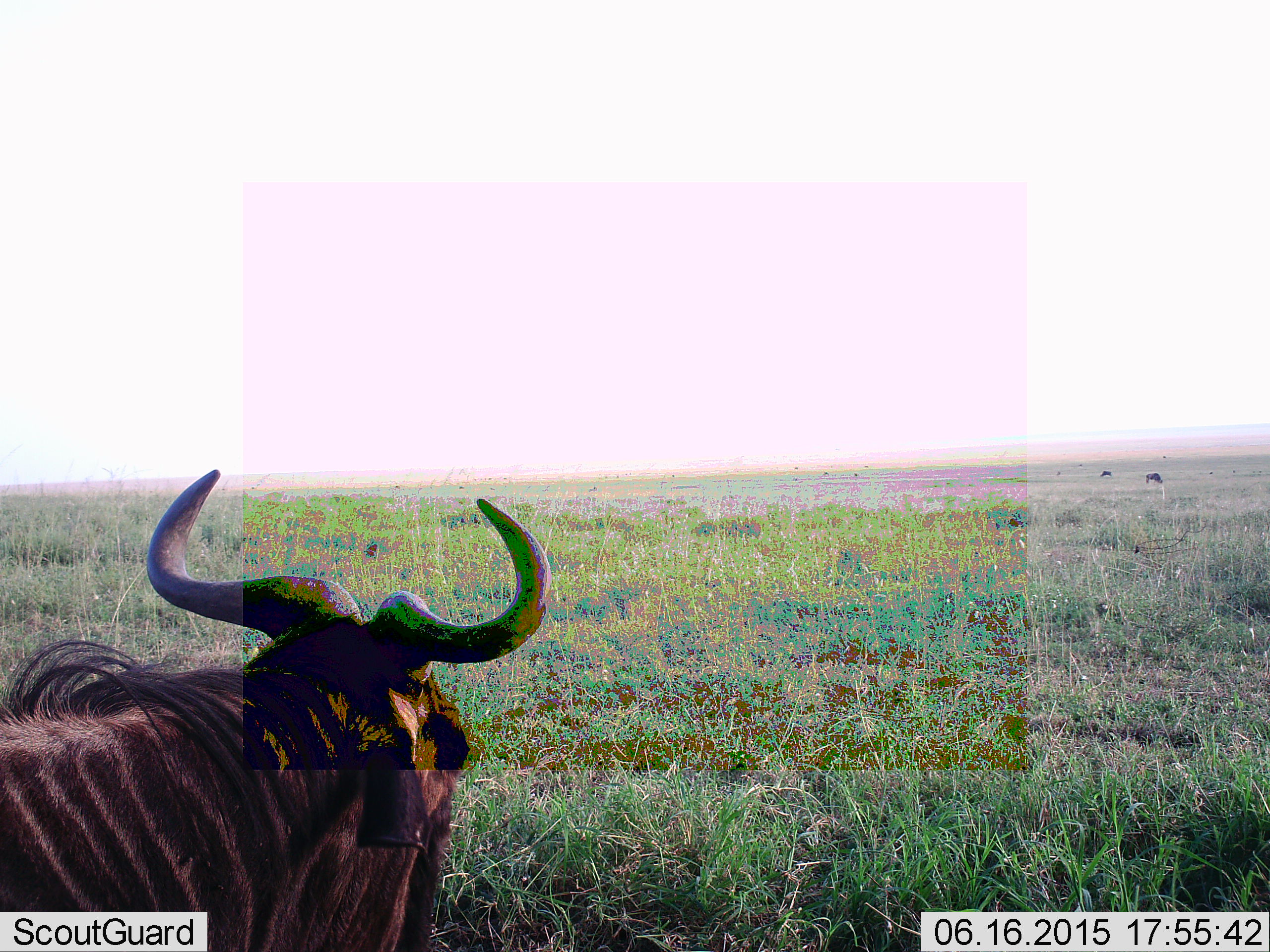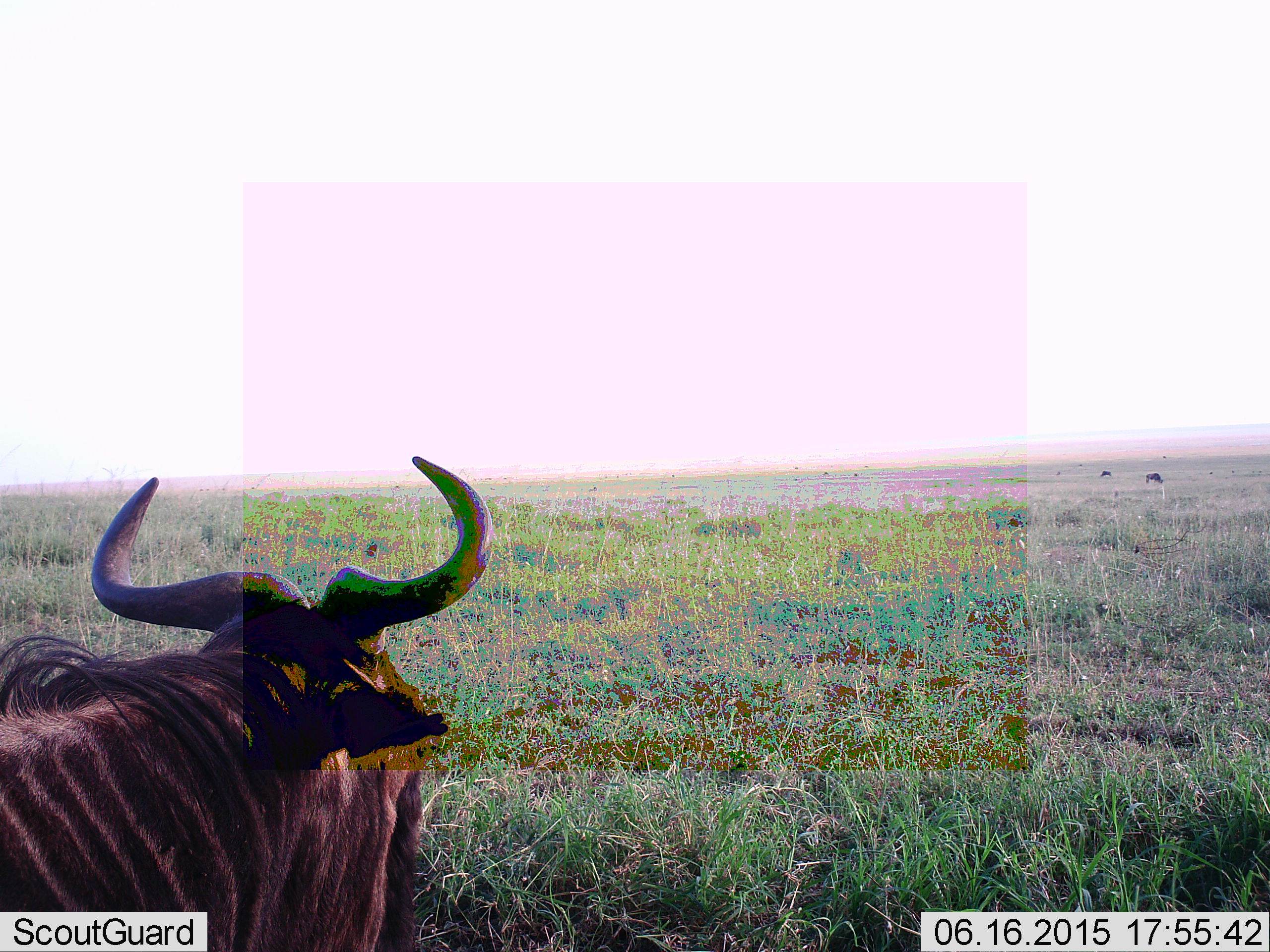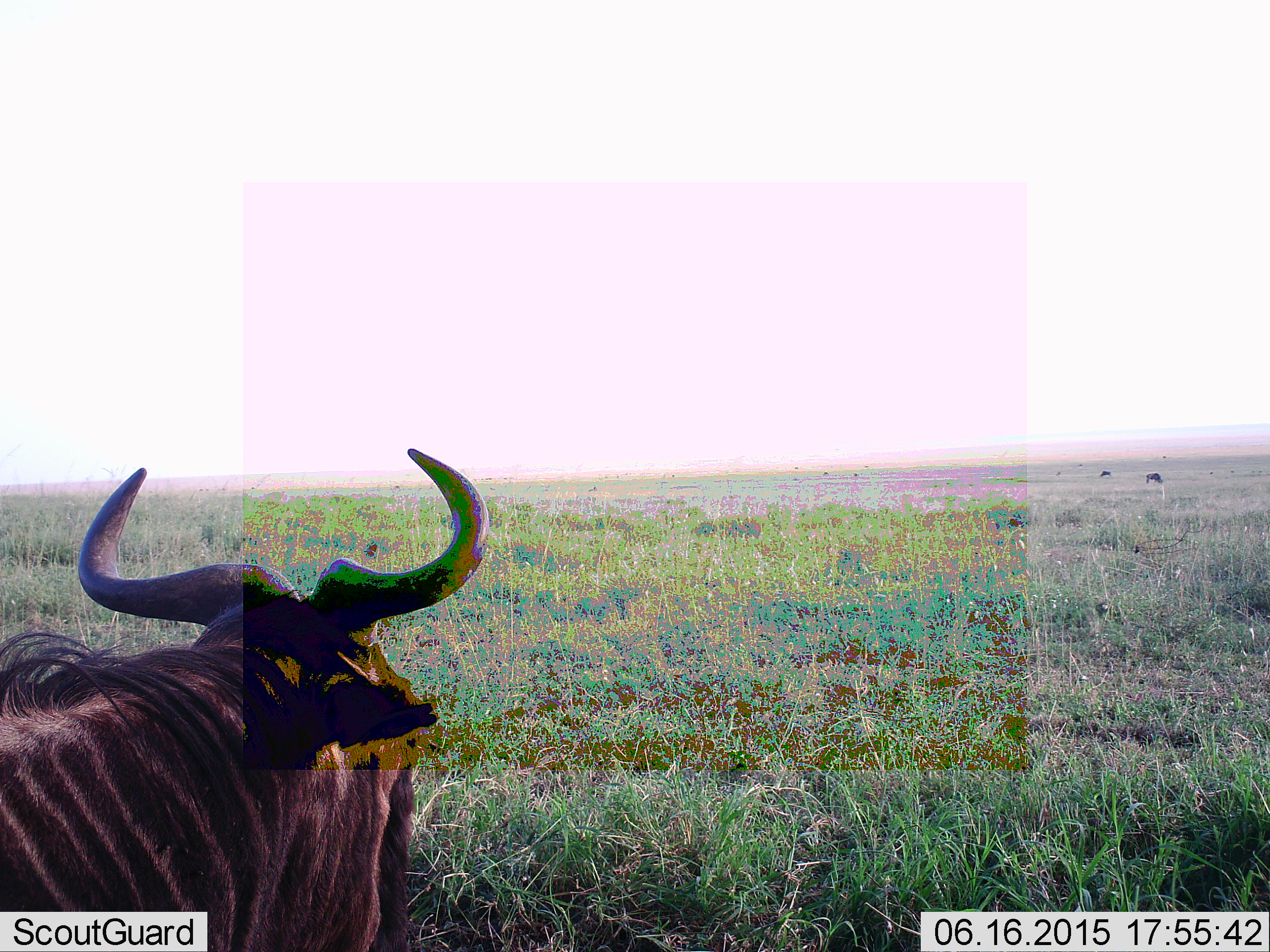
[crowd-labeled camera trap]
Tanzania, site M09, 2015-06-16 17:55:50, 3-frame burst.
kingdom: Animalia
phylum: Chordata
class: Mammalia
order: Artiodactyla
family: Bovidae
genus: Connochaetes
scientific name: Connochaetes taurinus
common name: blue wildebeest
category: wildebeest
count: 3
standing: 40%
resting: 70%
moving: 10%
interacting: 0%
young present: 0%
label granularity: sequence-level